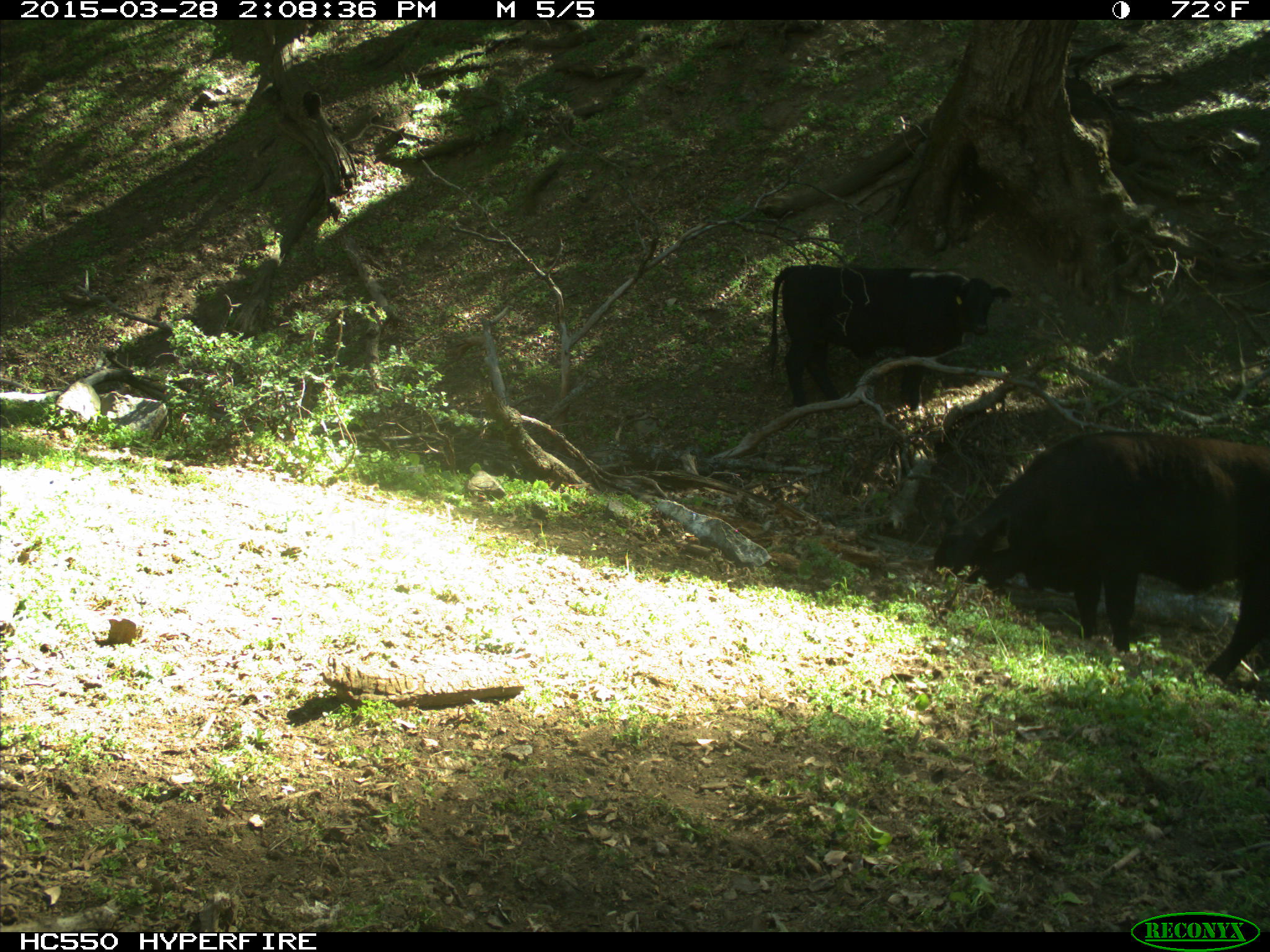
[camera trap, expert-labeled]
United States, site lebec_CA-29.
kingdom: Animalia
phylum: Chordata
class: Mammalia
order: Artiodactyla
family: Bovidae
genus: Bos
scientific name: Bos taurus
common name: domestic cow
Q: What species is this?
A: Bos taurus (domestic cow).